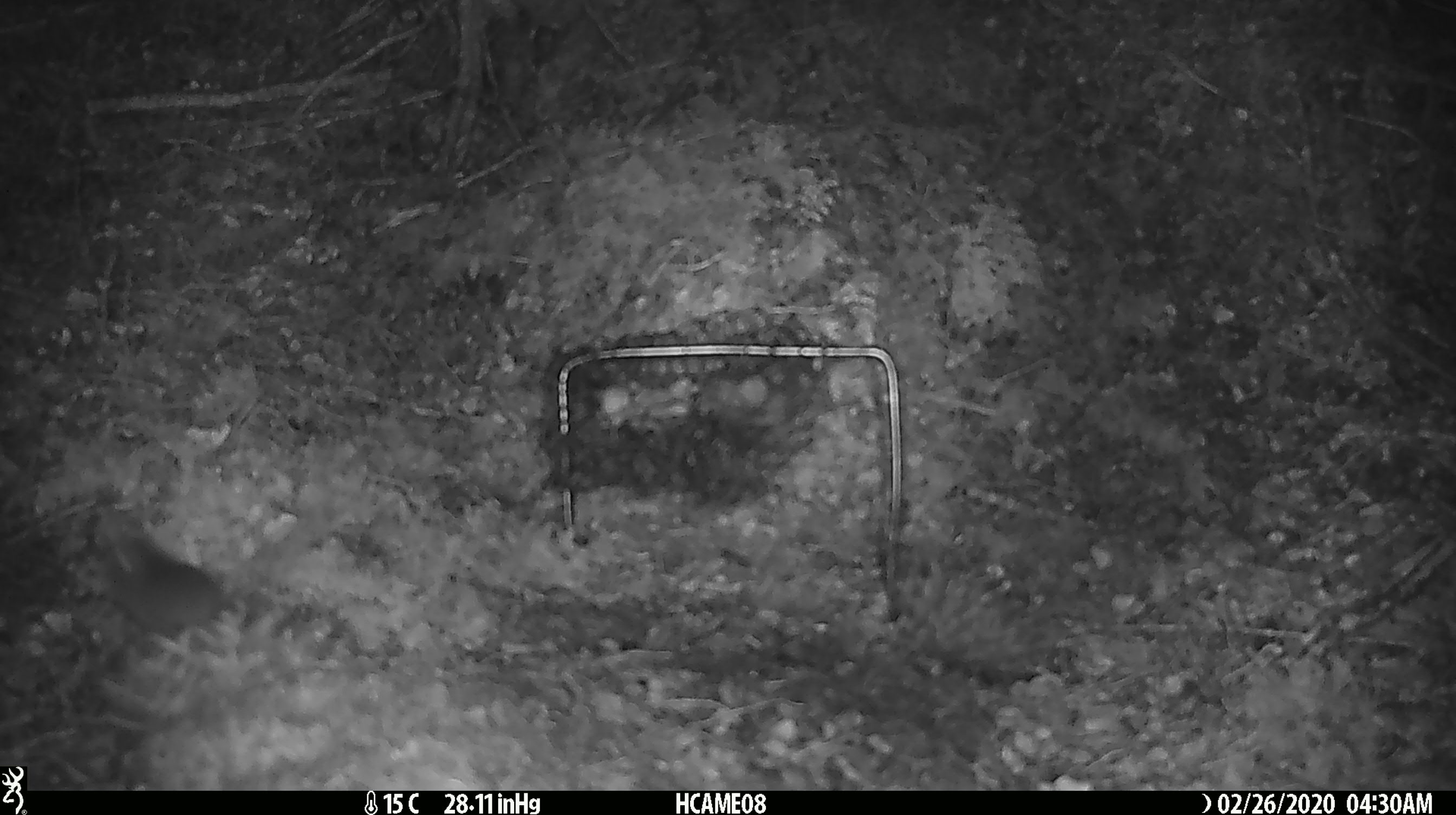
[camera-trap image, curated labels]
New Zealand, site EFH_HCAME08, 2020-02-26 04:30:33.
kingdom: Animalia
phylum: Chordata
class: Mammalia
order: Rodentia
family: Muridae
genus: Mus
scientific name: Mus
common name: mouse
Mouse (Mus).